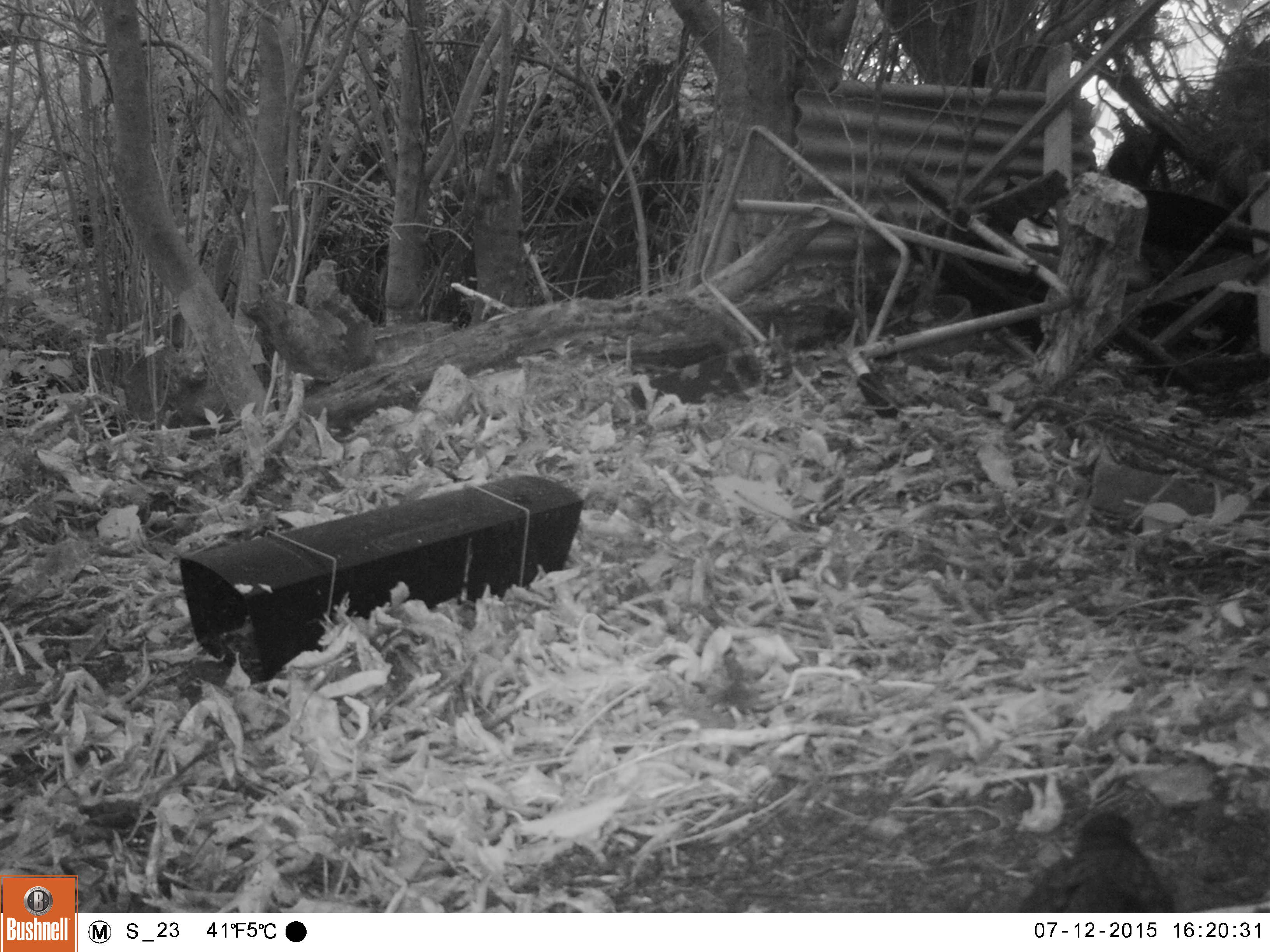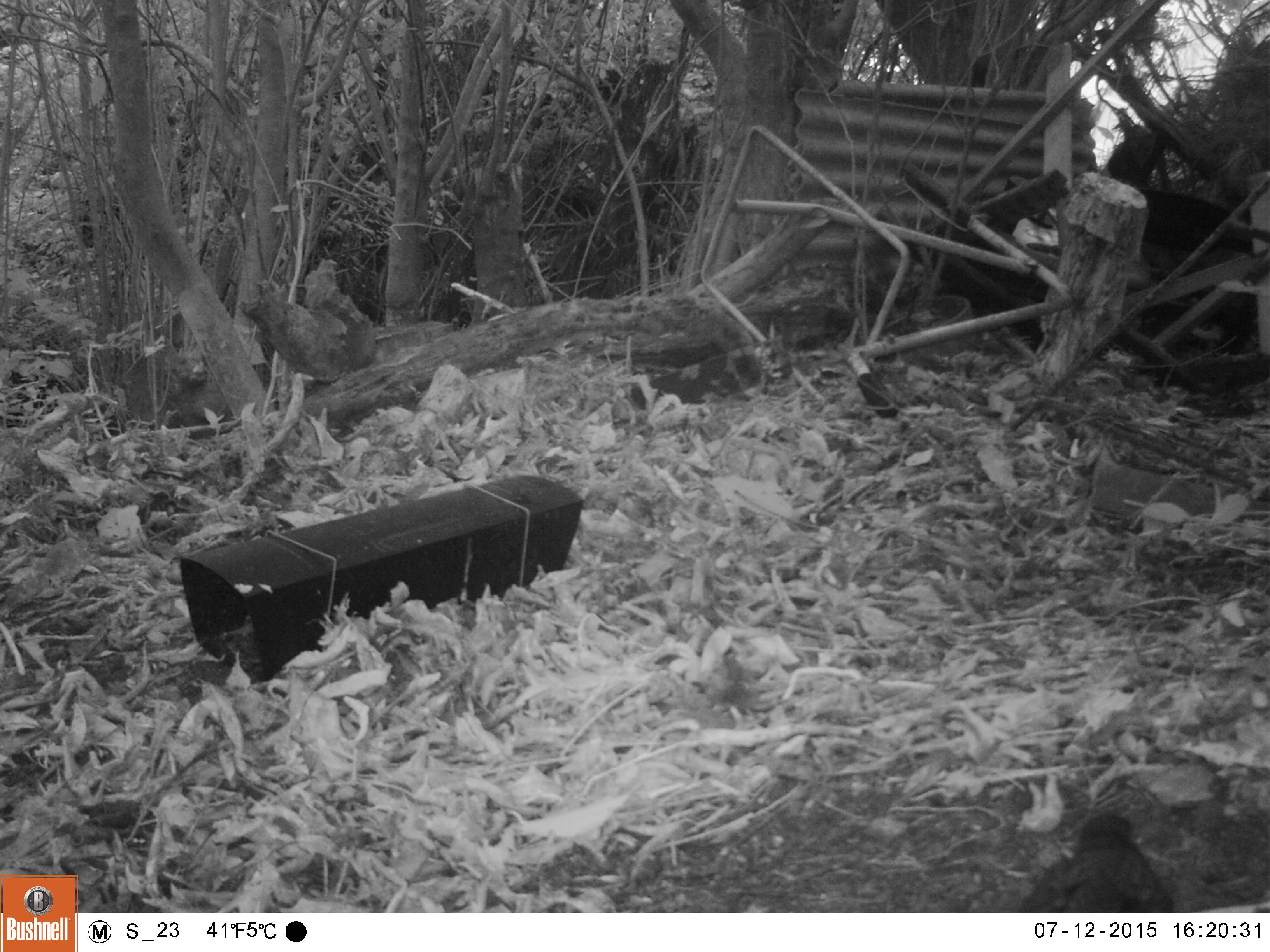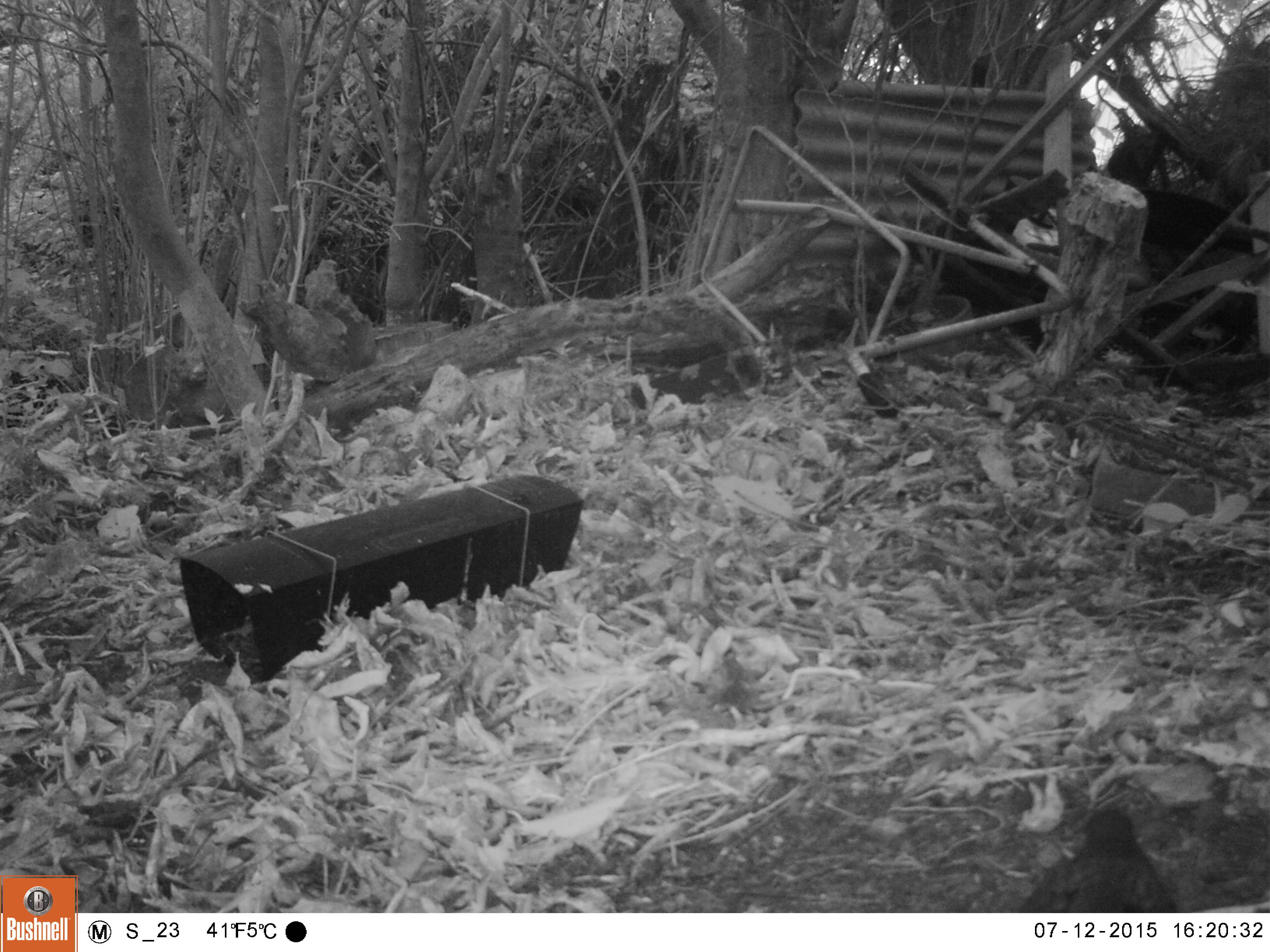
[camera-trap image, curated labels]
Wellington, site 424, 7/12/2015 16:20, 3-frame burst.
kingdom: Animalia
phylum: Chordata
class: Aves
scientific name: Aves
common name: bird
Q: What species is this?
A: Bird (Aves).